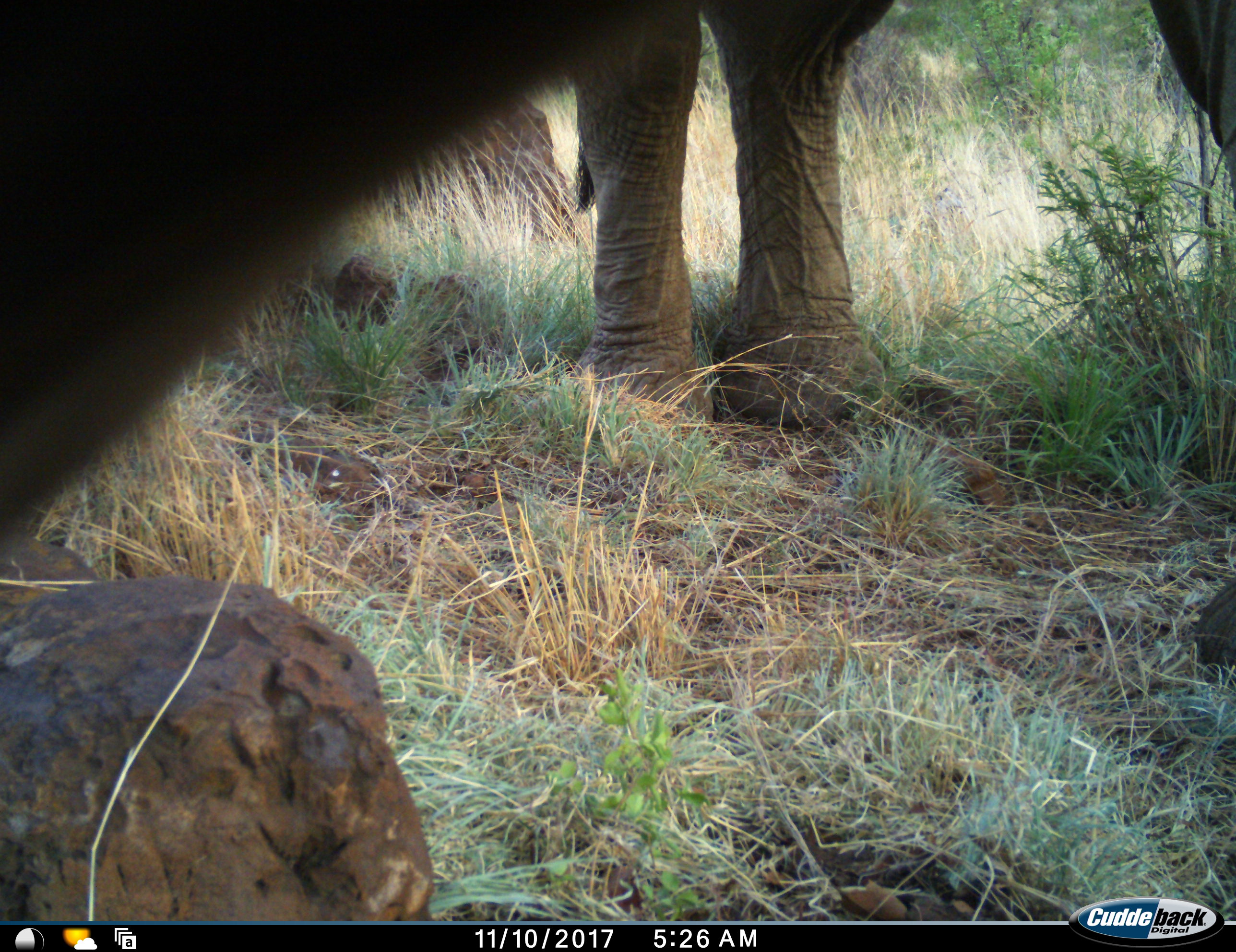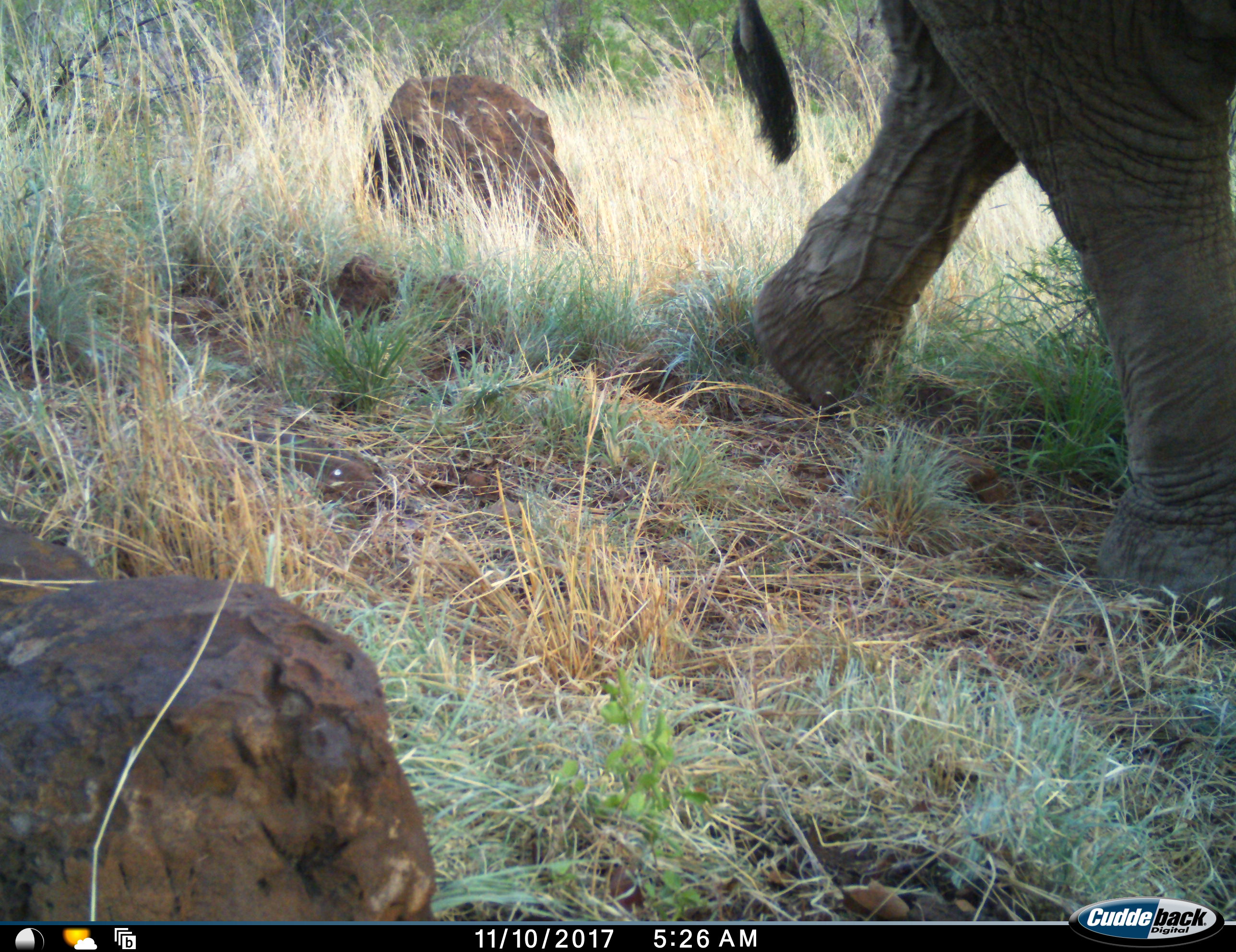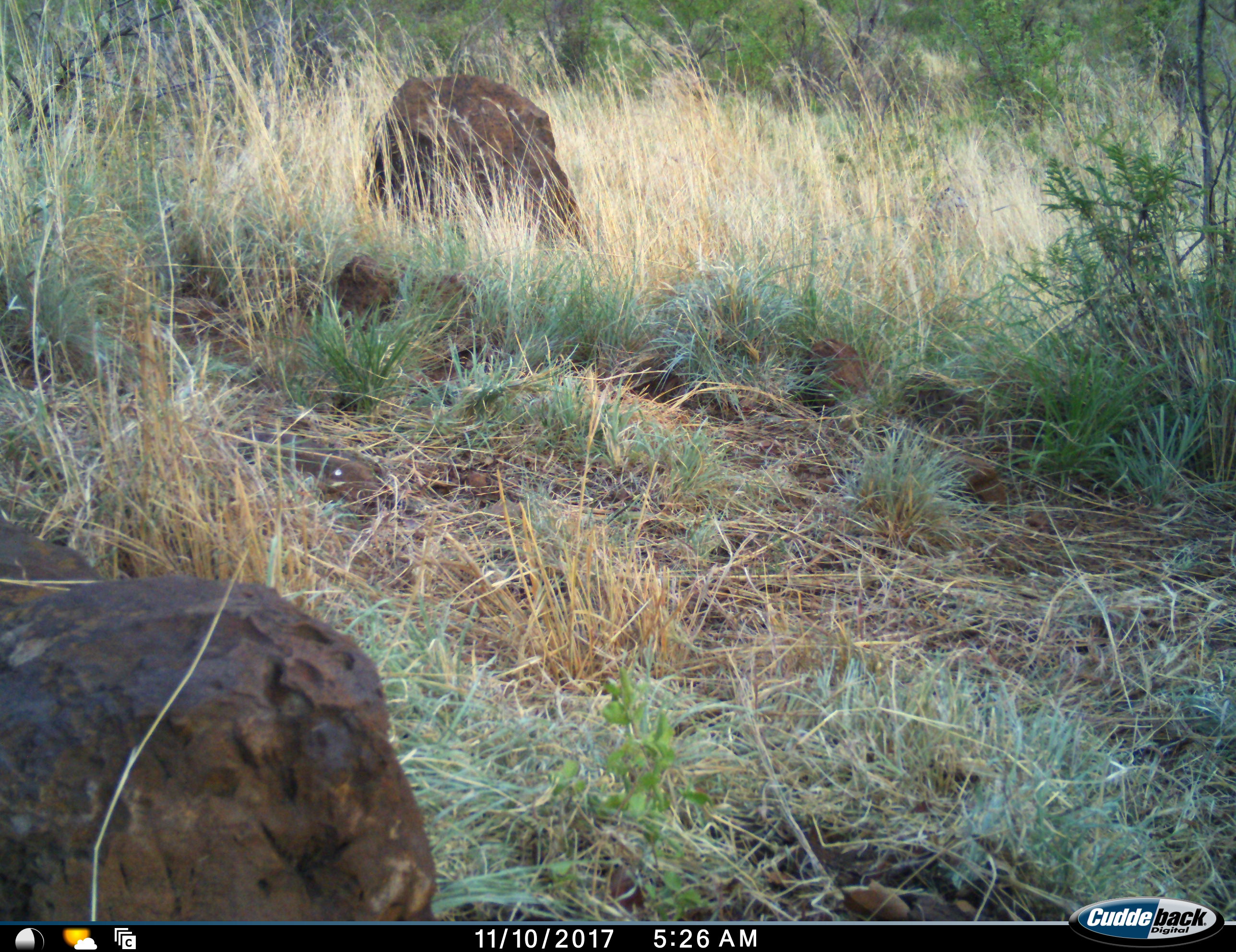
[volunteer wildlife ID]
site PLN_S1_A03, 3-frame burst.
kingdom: Animalia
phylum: Chordata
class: Mammalia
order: Proboscidea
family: Elephantidae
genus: Loxodonta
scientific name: Loxodonta africana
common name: african bush elephant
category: elephant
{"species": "elephant (african bush elephant) (Loxodonta africana)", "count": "1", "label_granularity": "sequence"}